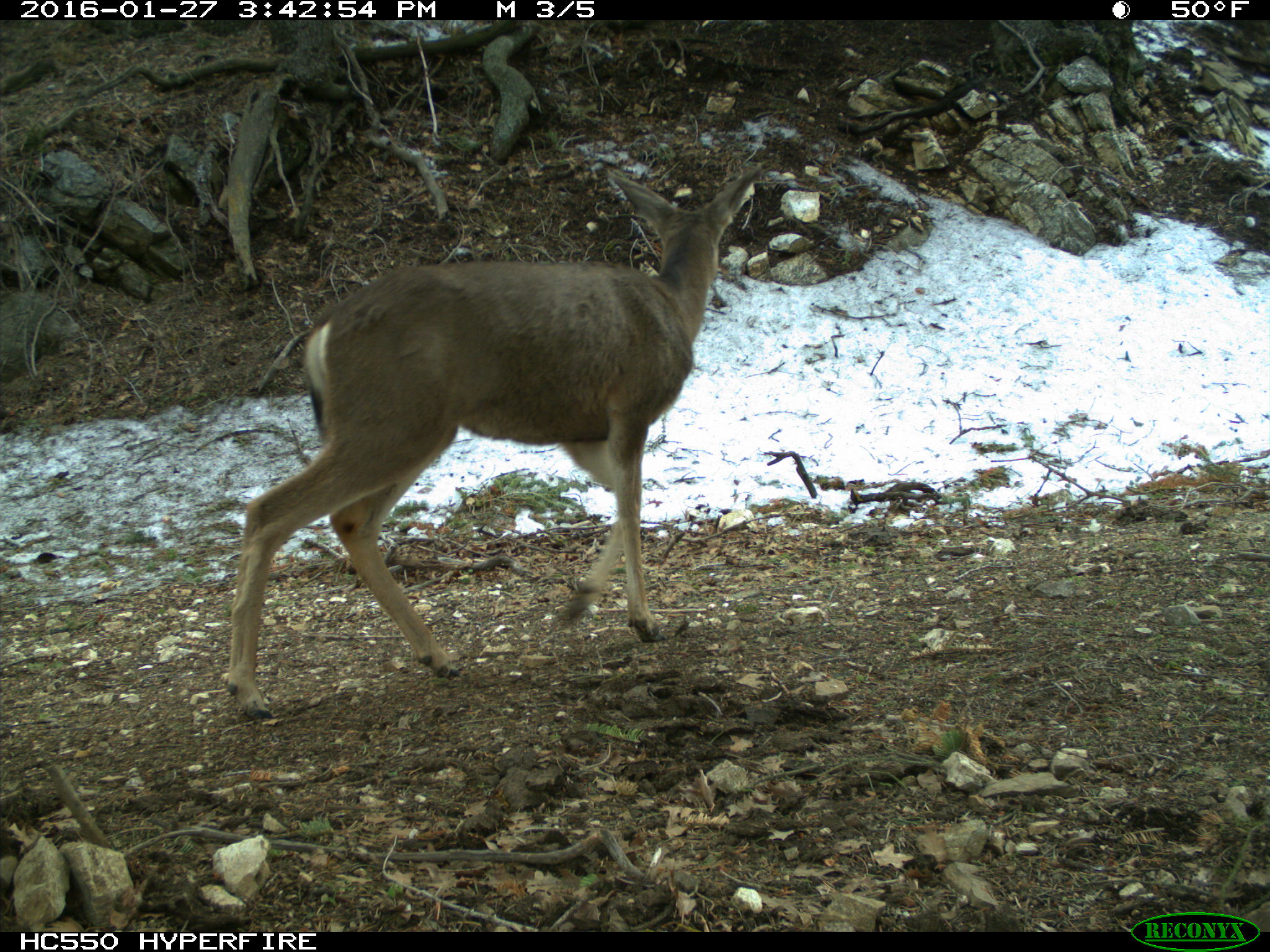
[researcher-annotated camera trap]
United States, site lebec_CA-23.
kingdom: Animalia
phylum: Chordata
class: Mammalia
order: Artiodactyla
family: Cervidae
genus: Odocoileus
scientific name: Odocoileus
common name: deer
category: unidentified deer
Unidentified deer (deer) (Odocoileus).